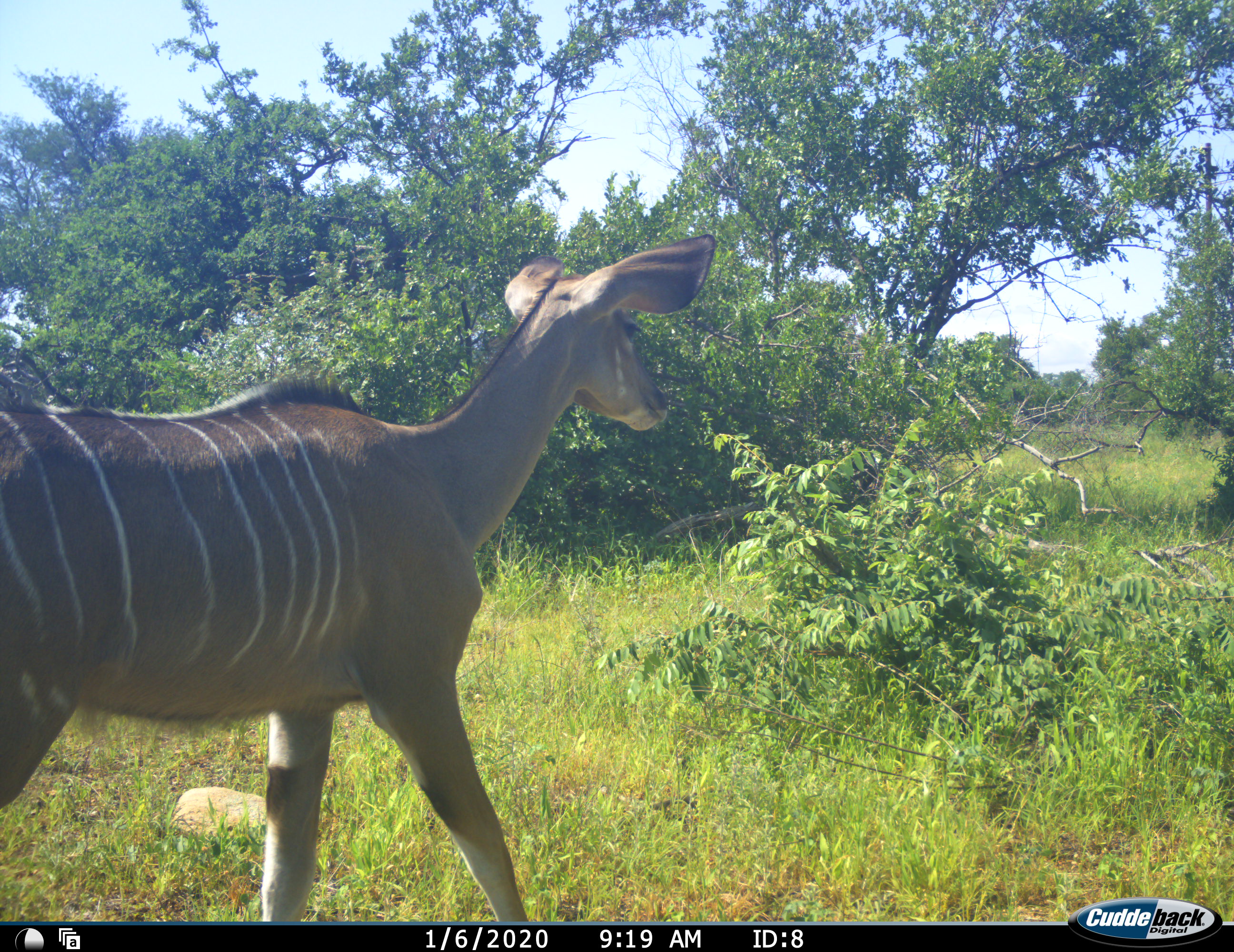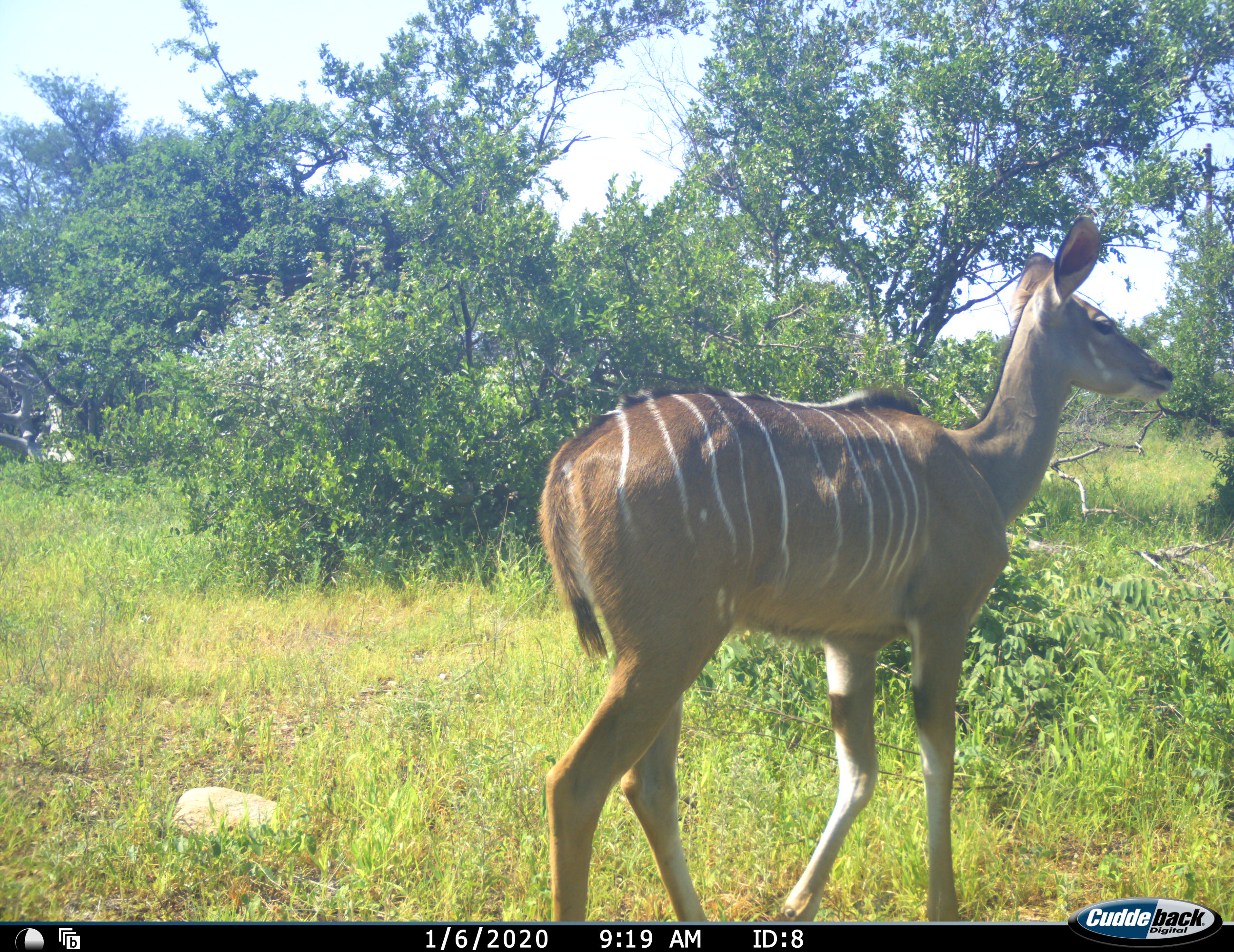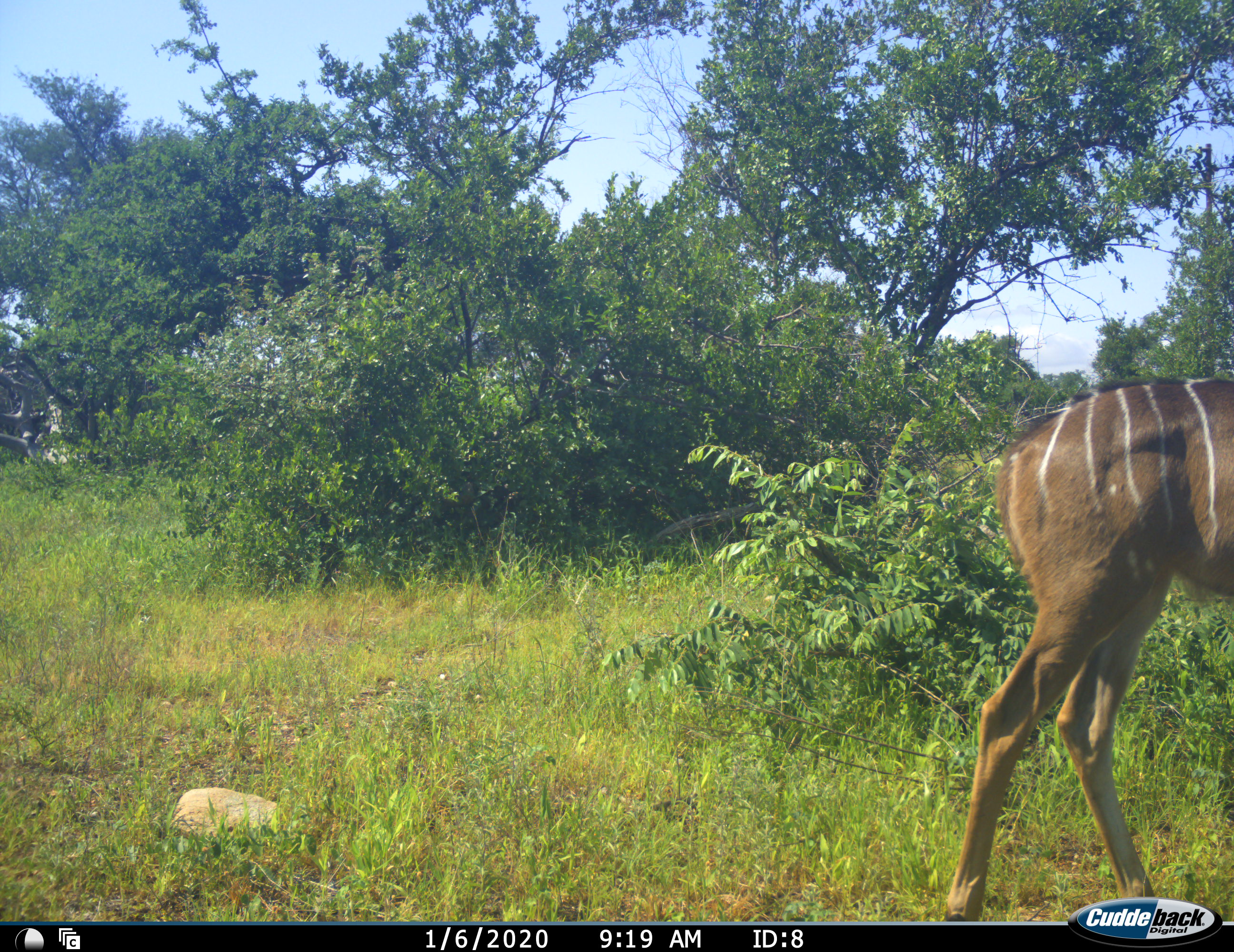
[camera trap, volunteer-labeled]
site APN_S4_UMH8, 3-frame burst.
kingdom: Animalia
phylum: Chordata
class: Mammalia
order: Artiodactyla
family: Bovidae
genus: Tragelaphus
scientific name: Tragelaphus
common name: kudu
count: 1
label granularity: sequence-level